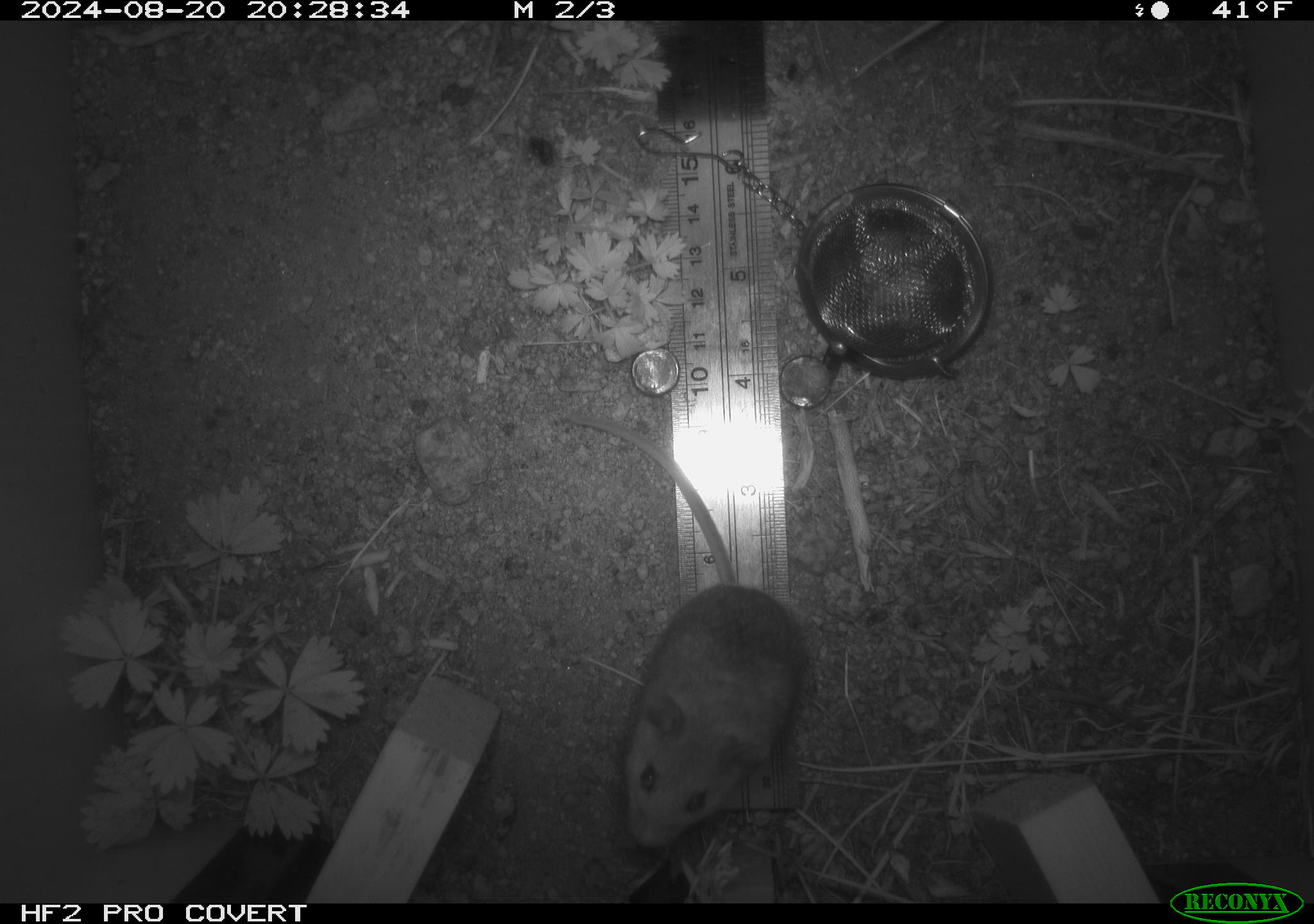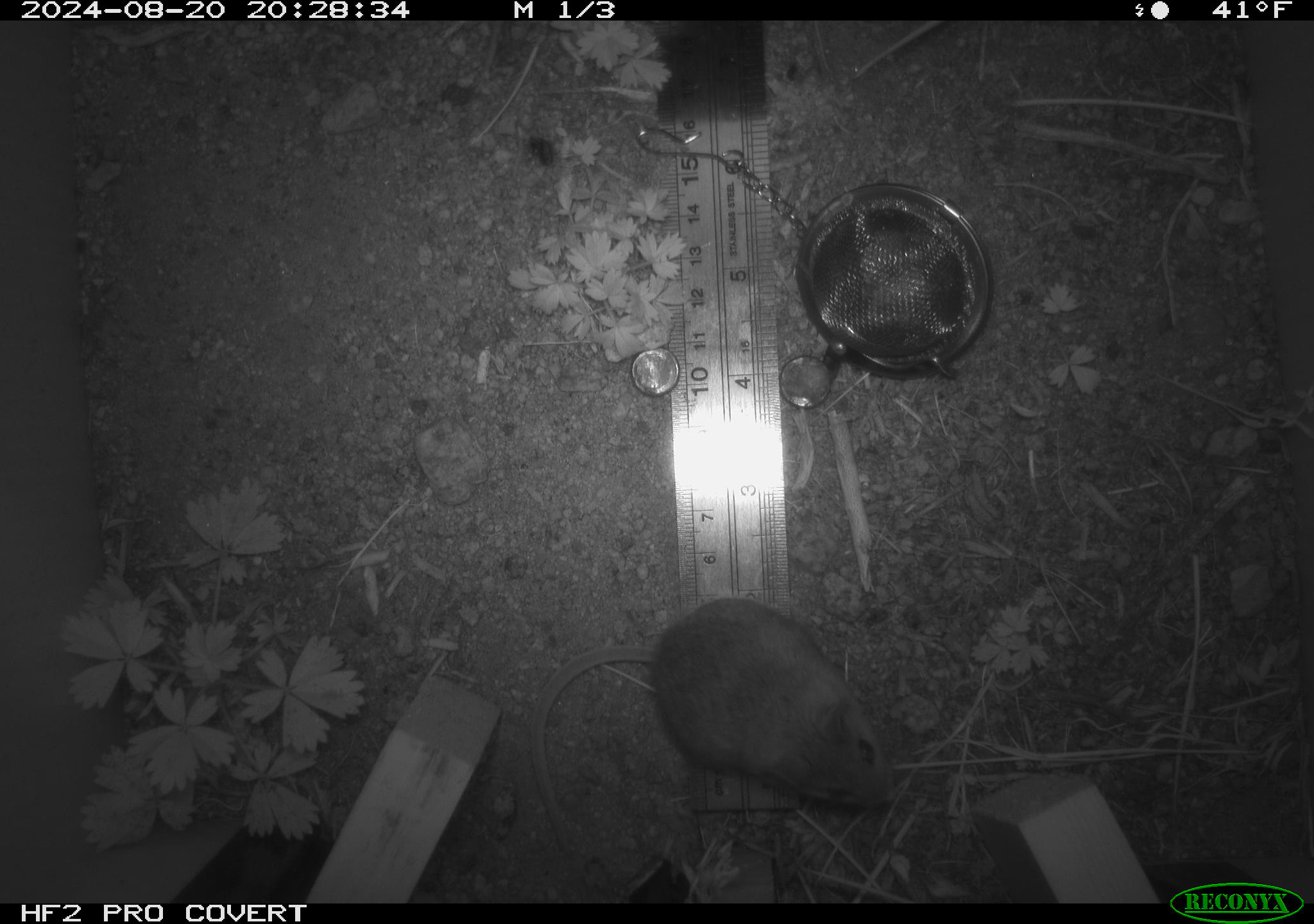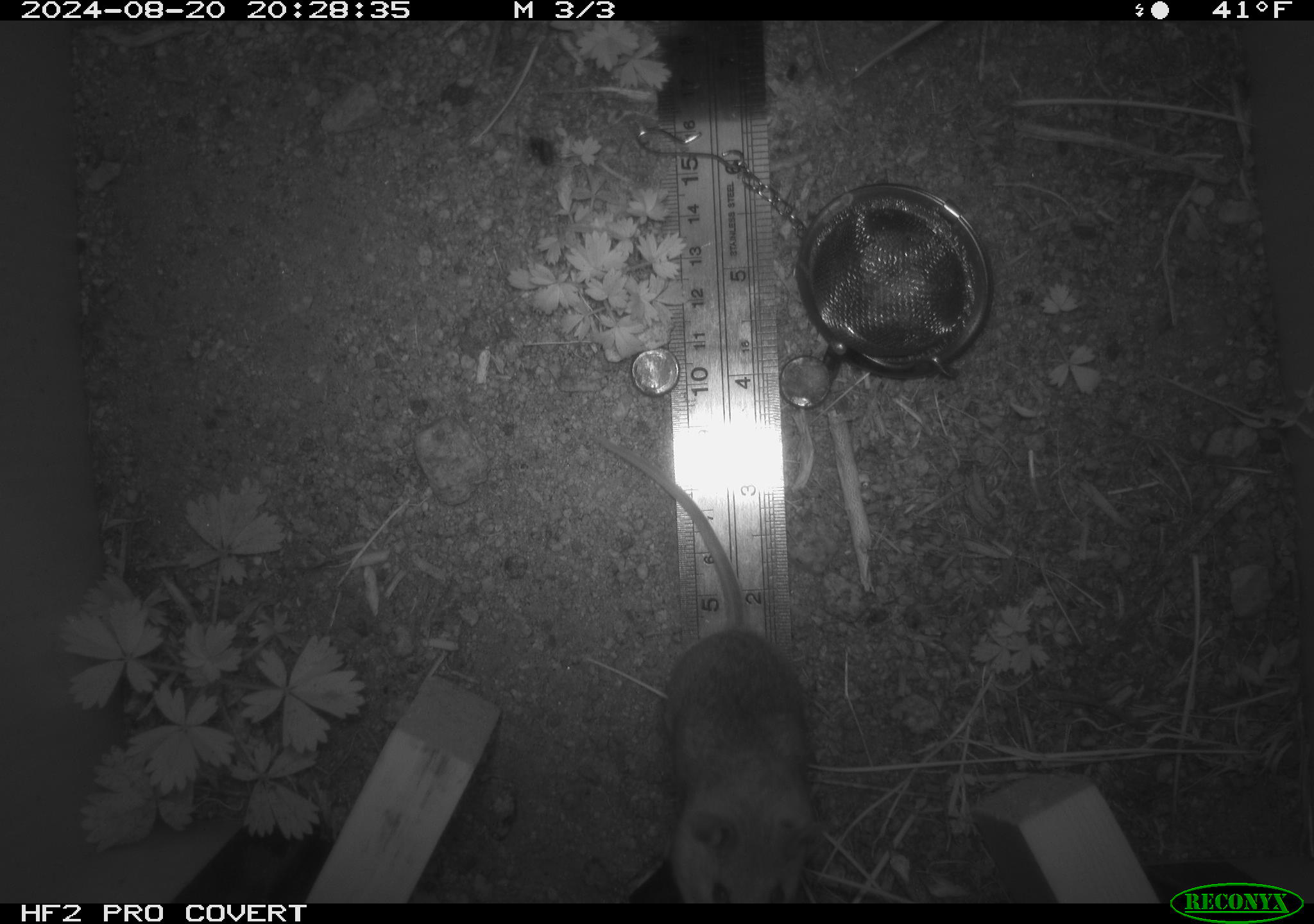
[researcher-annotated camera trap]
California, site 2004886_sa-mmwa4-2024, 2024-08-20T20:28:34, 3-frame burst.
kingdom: Animalia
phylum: Chordata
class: Mammalia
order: Rodentia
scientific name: Rodentia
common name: mouse species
Mouse species (Rodentia).